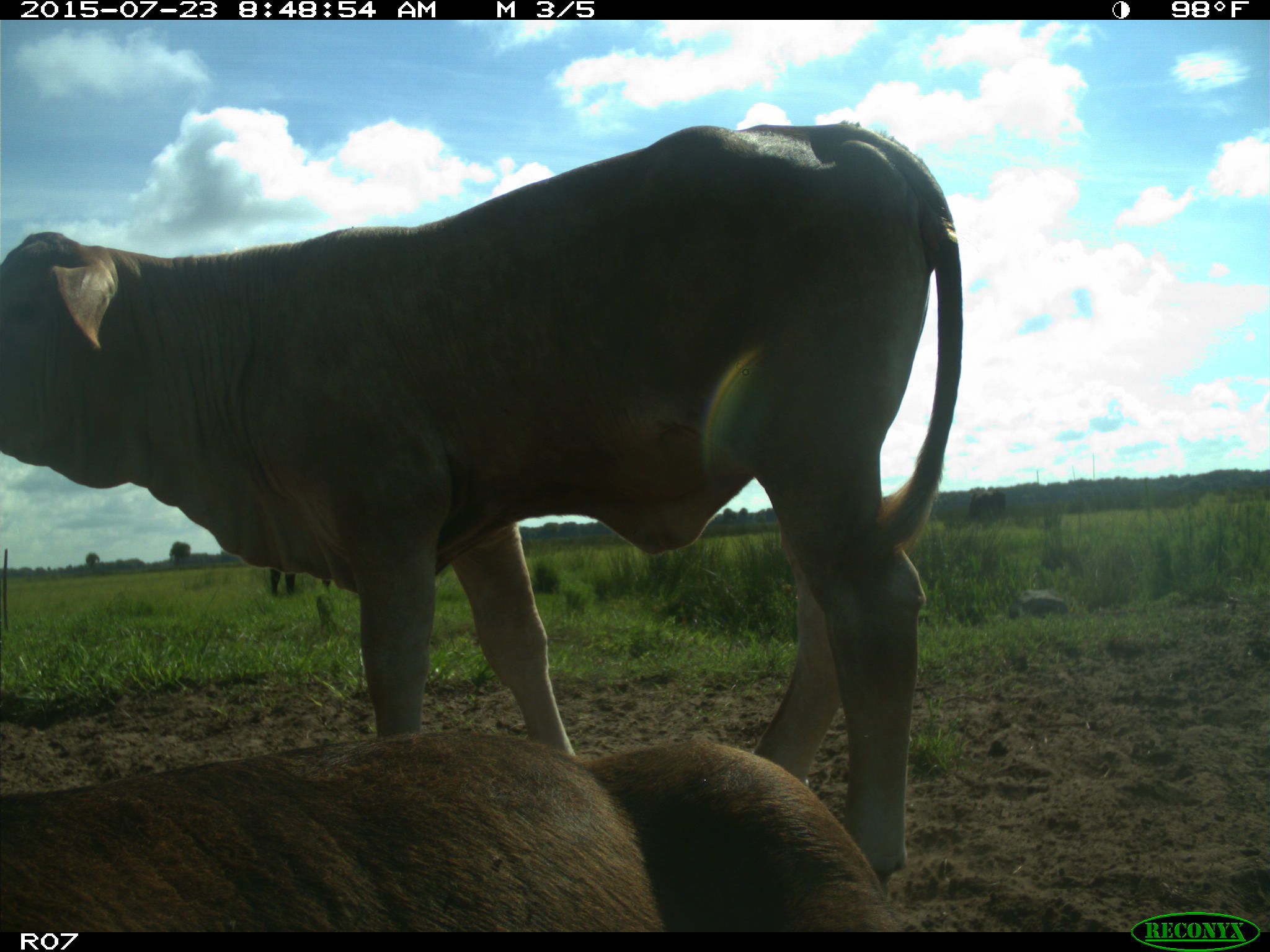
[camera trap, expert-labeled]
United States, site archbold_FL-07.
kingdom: Animalia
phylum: Chordata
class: Mammalia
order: Artiodactyla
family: Bovidae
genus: Bos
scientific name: Bos taurus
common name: domestic cow